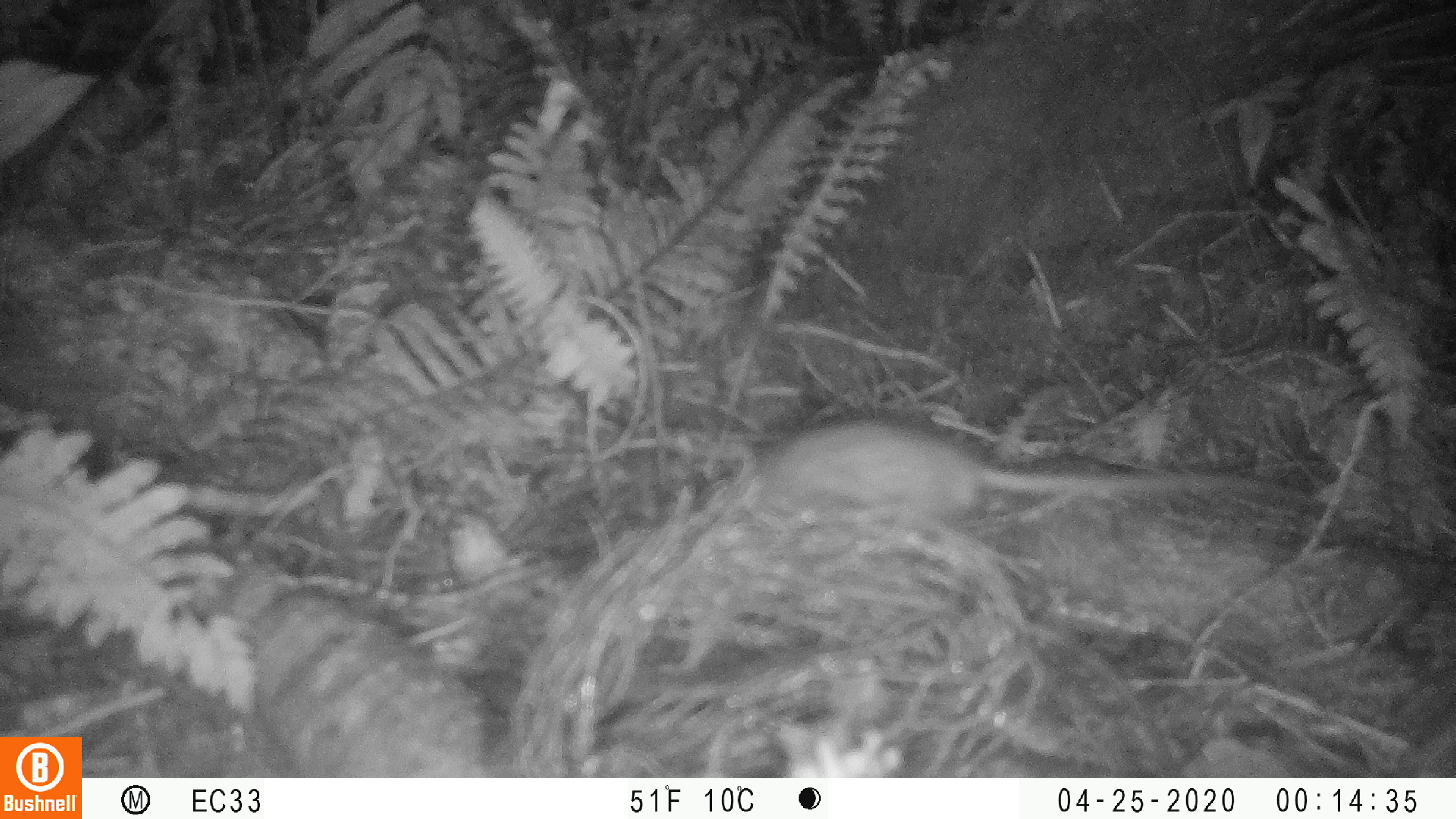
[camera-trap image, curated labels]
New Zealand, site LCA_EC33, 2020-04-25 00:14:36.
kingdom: Animalia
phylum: Chordata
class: Mammalia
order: Rodentia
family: Muridae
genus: Rattus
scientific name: Rattus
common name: rat